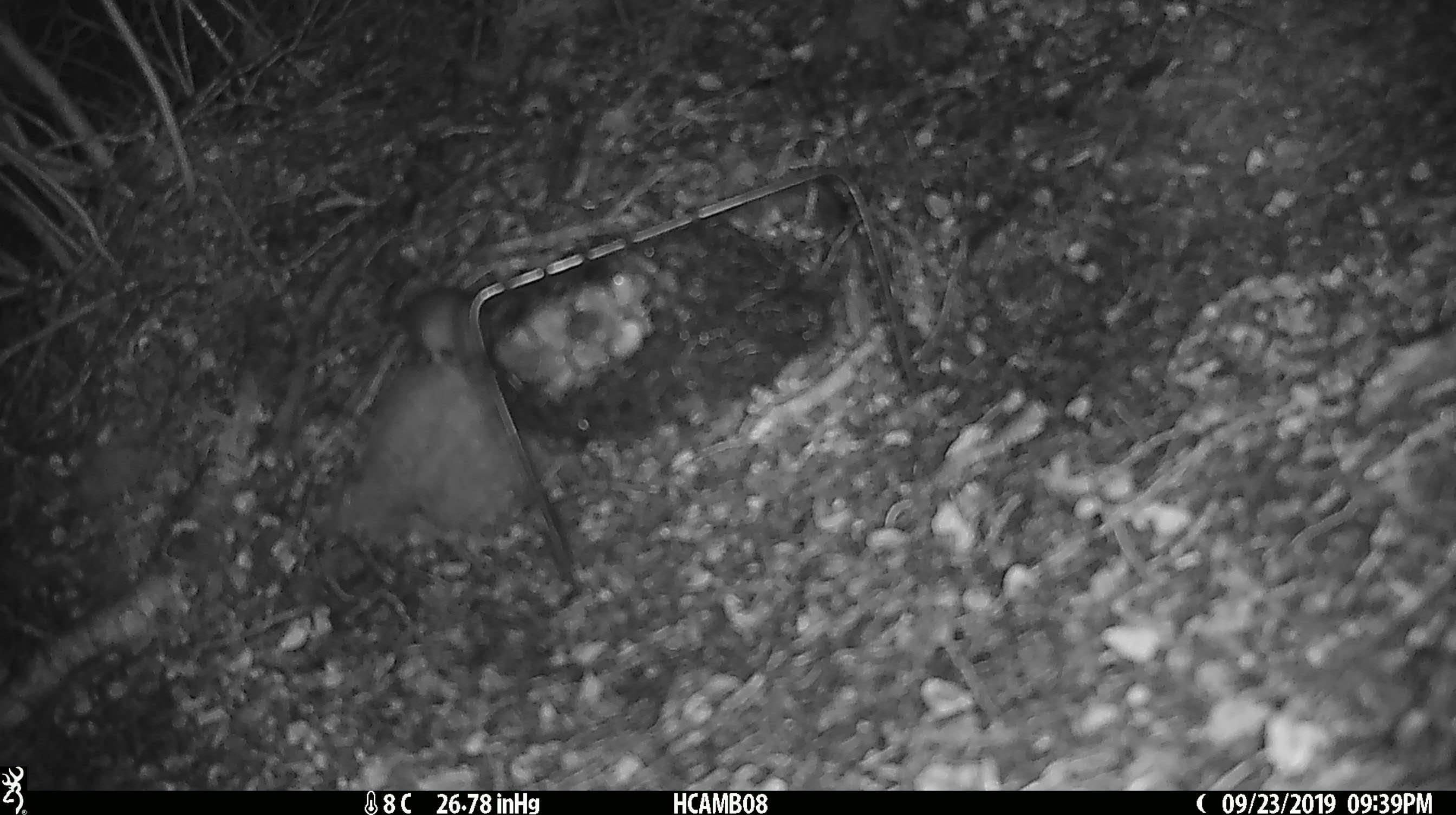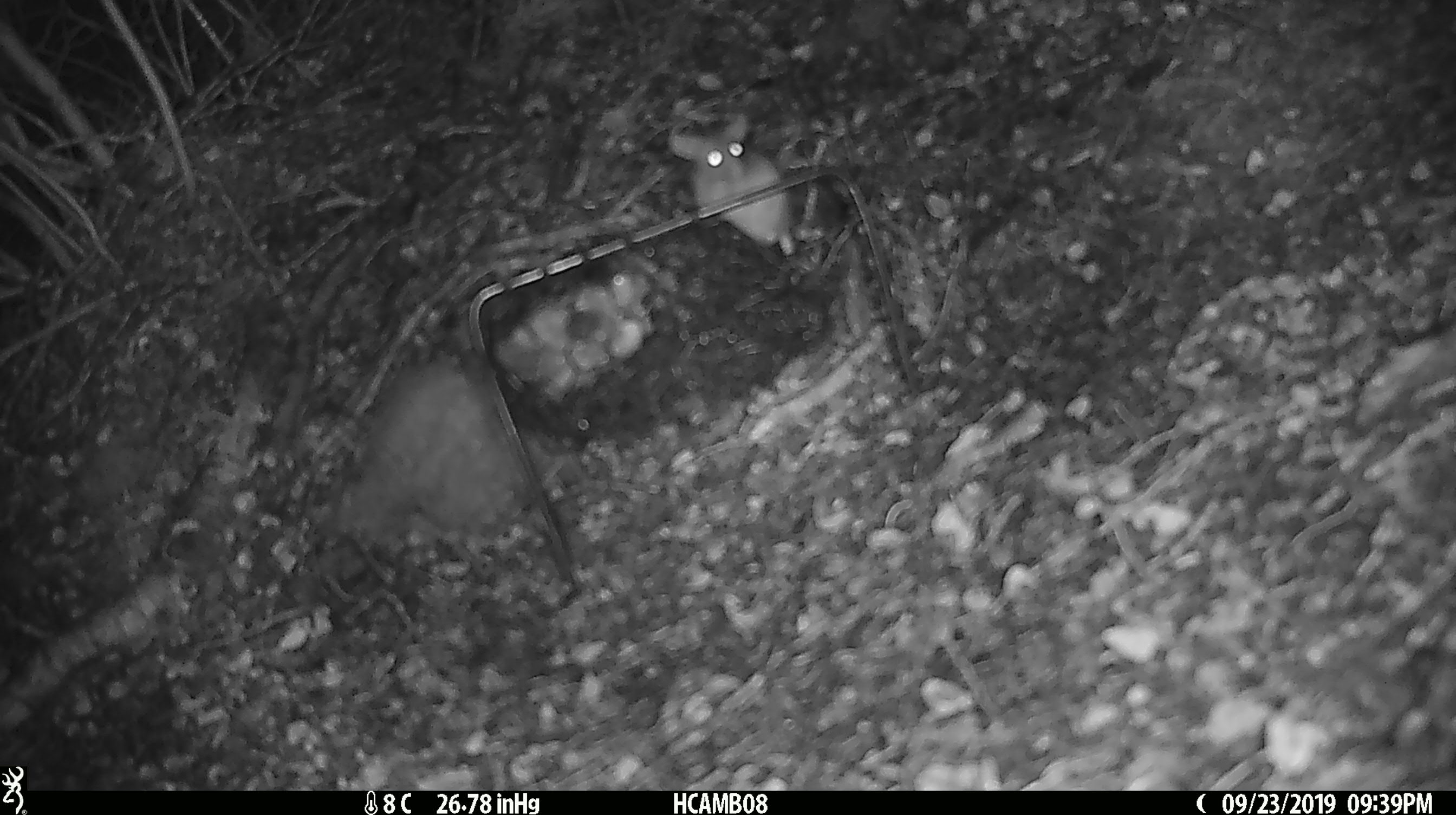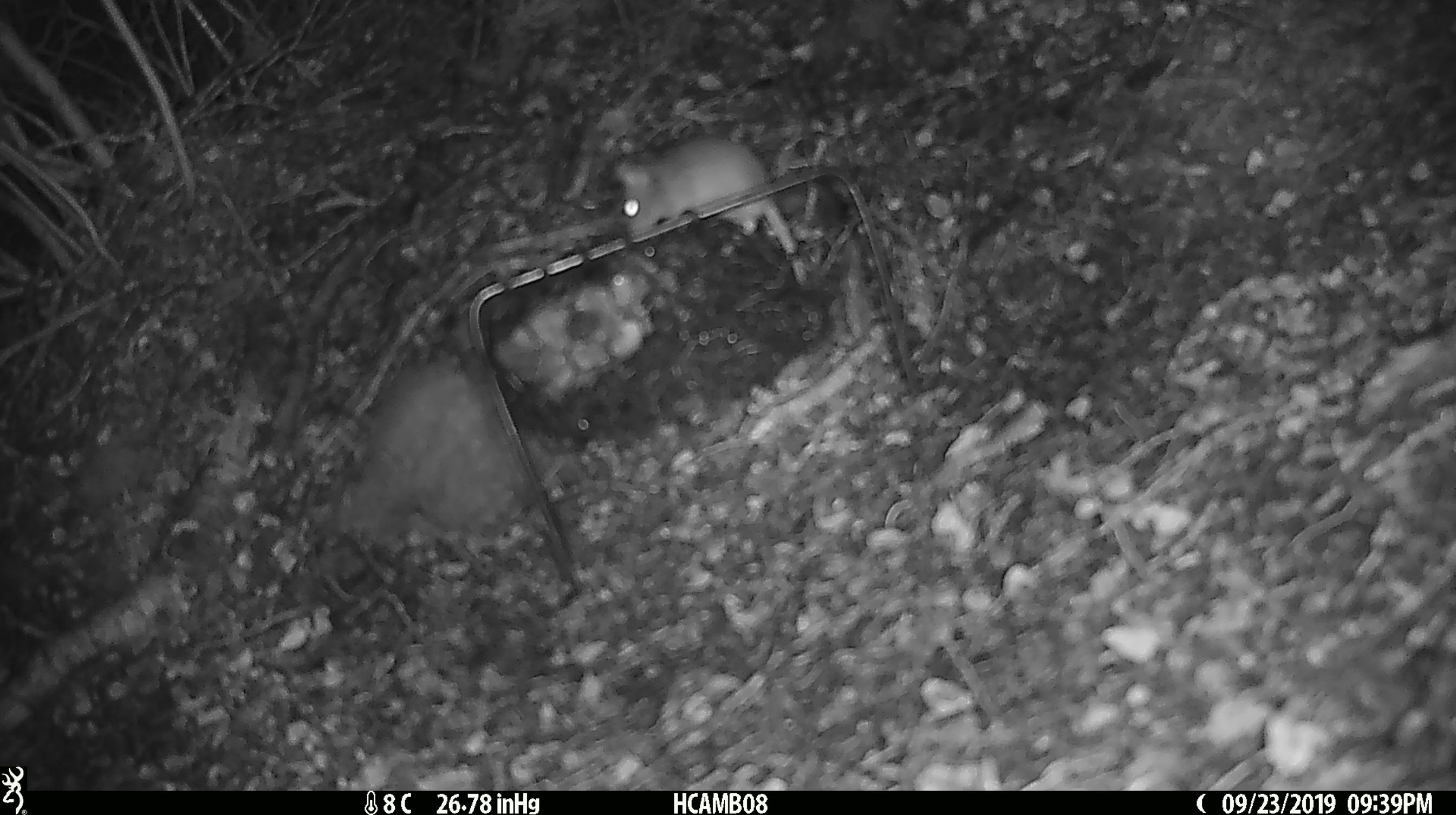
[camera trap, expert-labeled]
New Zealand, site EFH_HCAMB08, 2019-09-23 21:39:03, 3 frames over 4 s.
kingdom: Animalia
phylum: Chordata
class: Mammalia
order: Rodentia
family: Muridae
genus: Mus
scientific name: Mus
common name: mouse